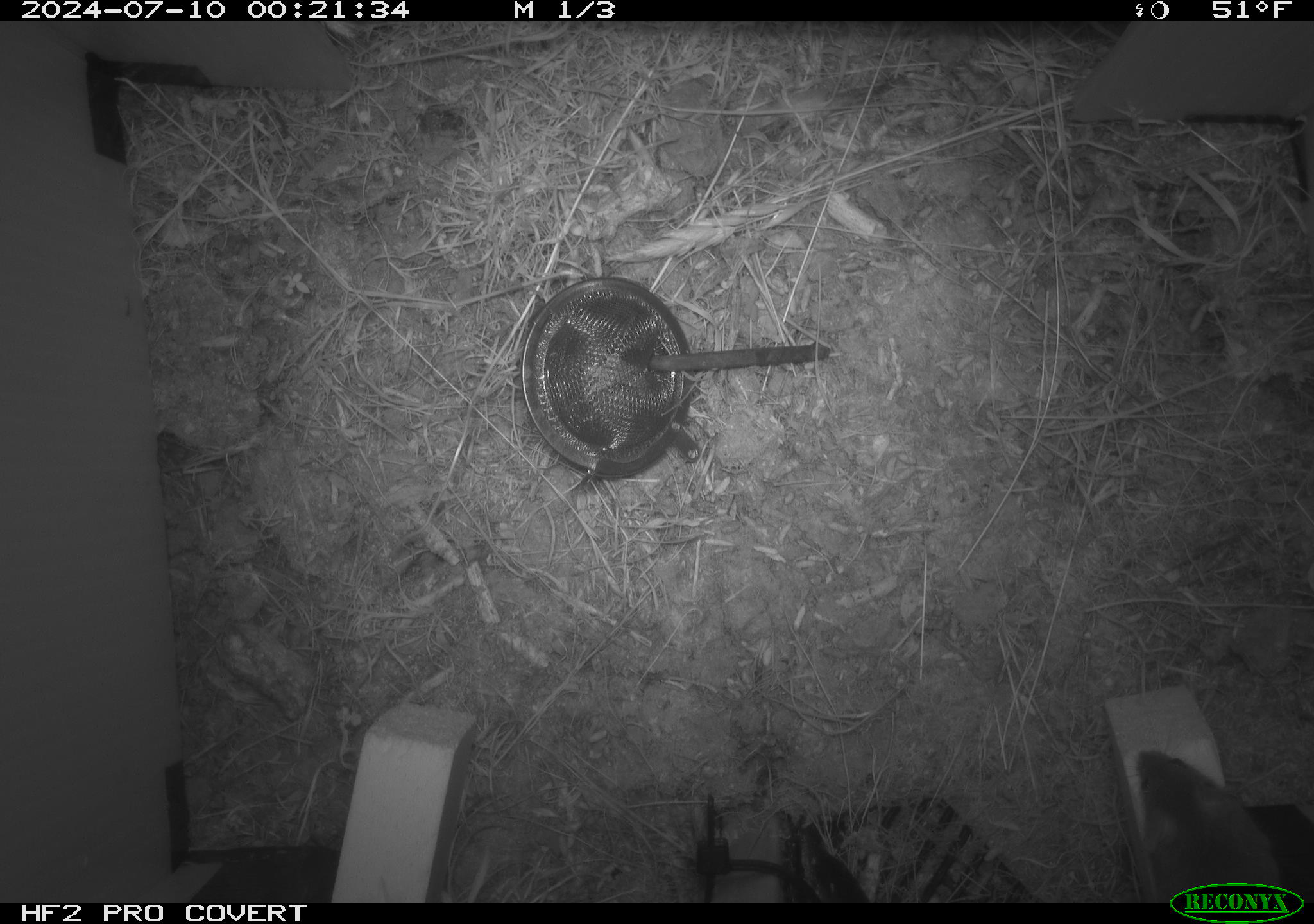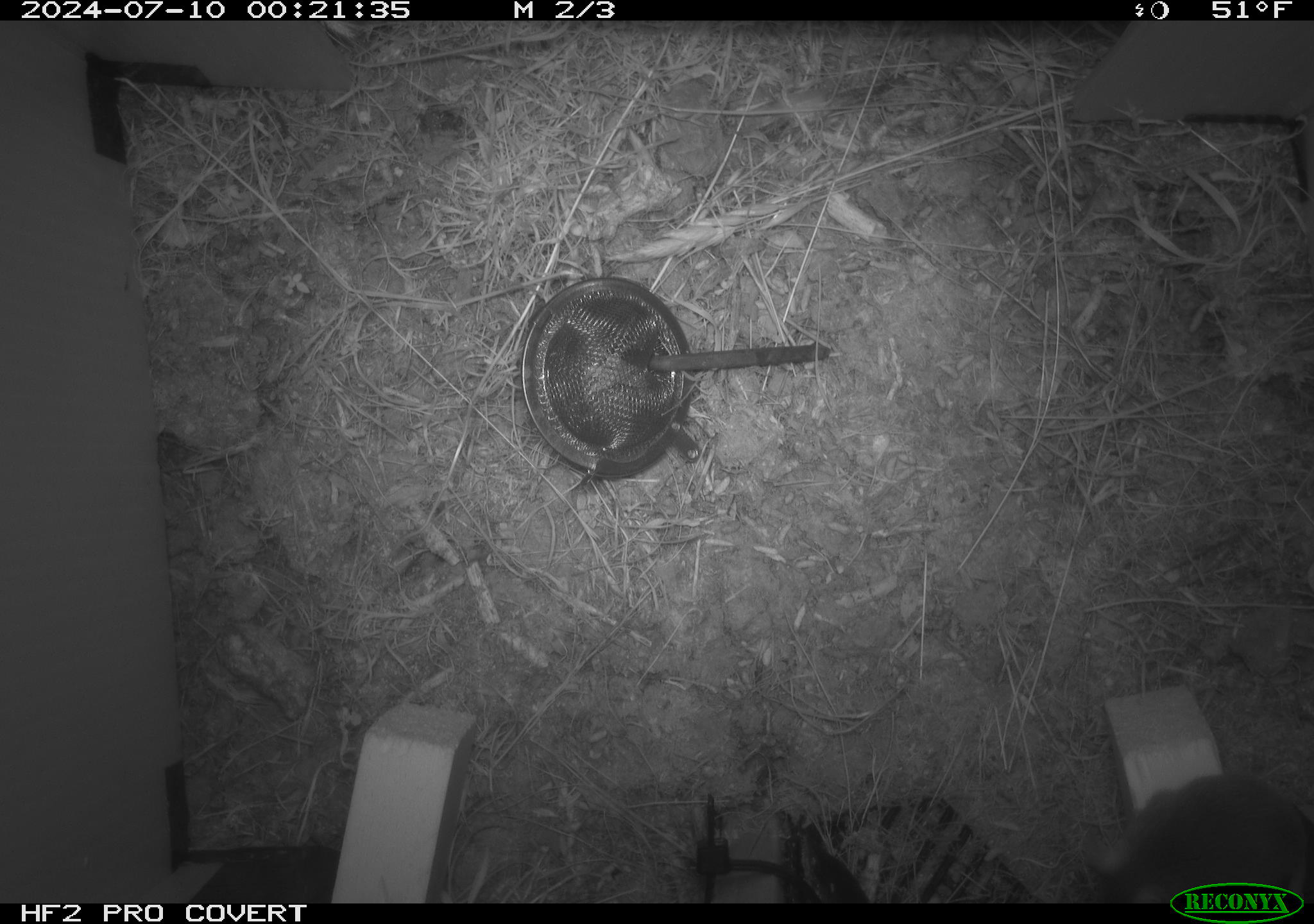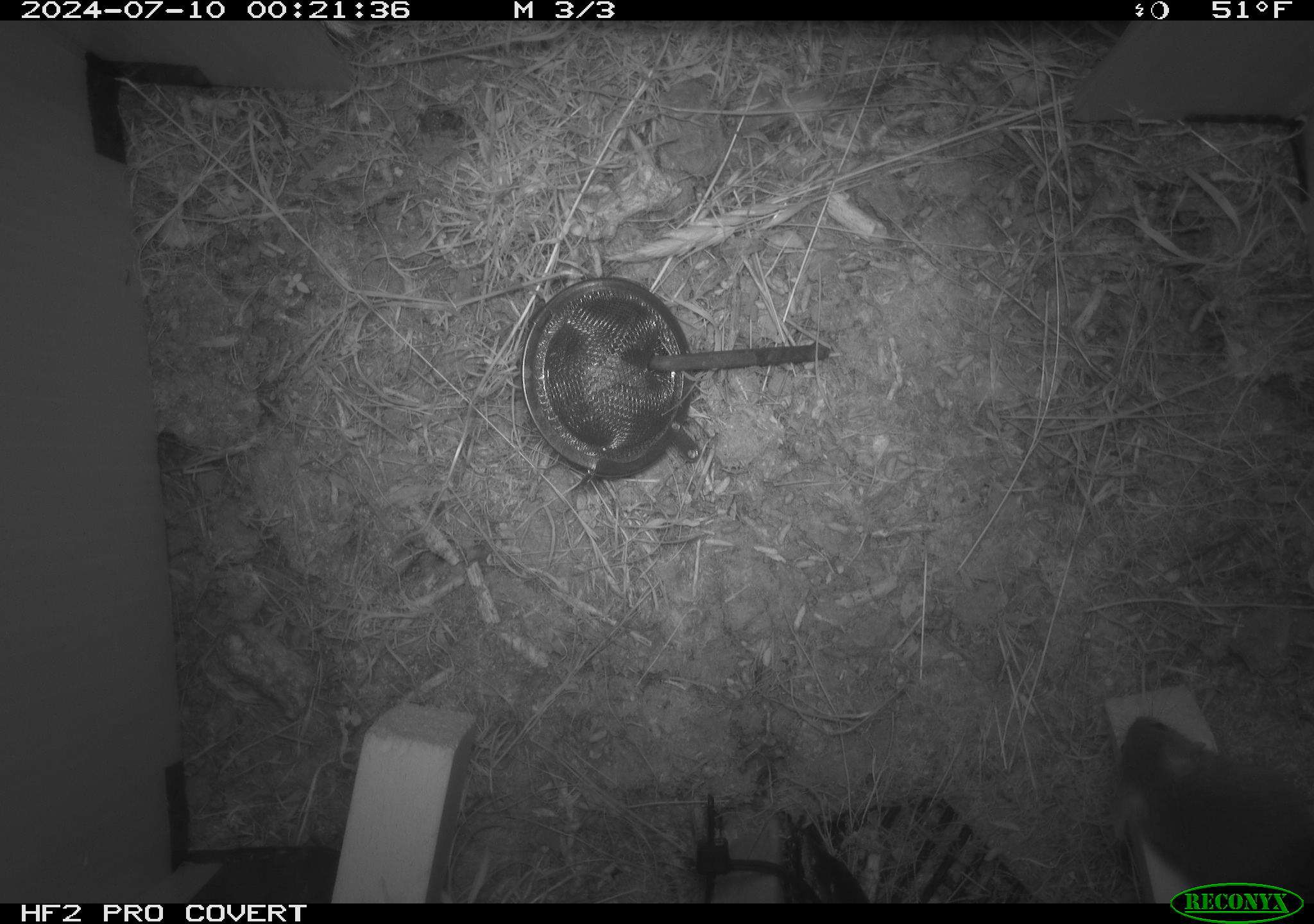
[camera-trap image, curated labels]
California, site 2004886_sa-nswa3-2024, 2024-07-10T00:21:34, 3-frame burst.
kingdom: Animalia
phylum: Chordata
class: Mammalia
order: Rodentia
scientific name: Rodentia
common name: rodent